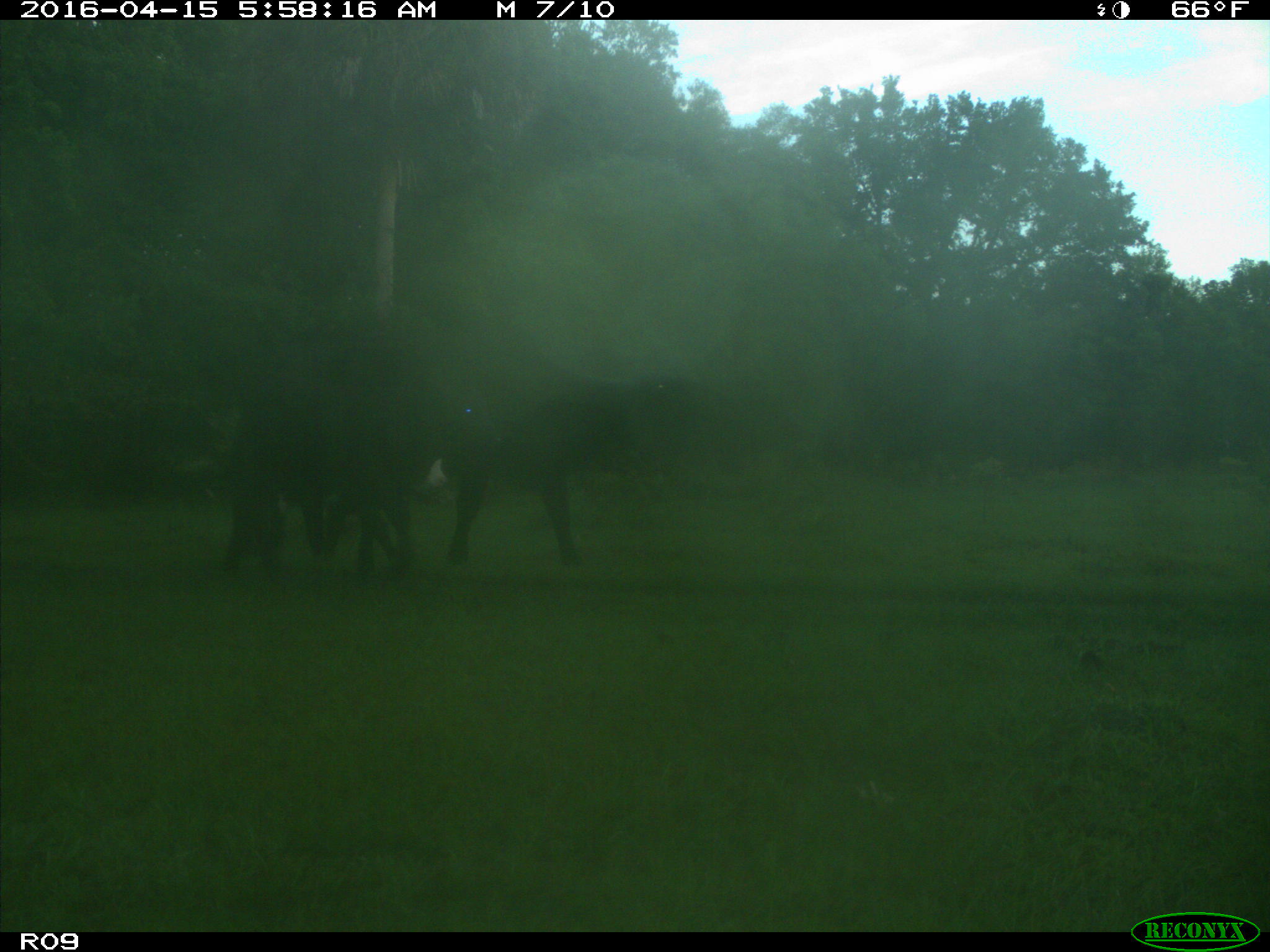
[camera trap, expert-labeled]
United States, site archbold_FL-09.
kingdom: Animalia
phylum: Chordata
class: Mammalia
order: Artiodactyla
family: Bovidae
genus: Bos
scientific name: Bos taurus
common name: domestic cow